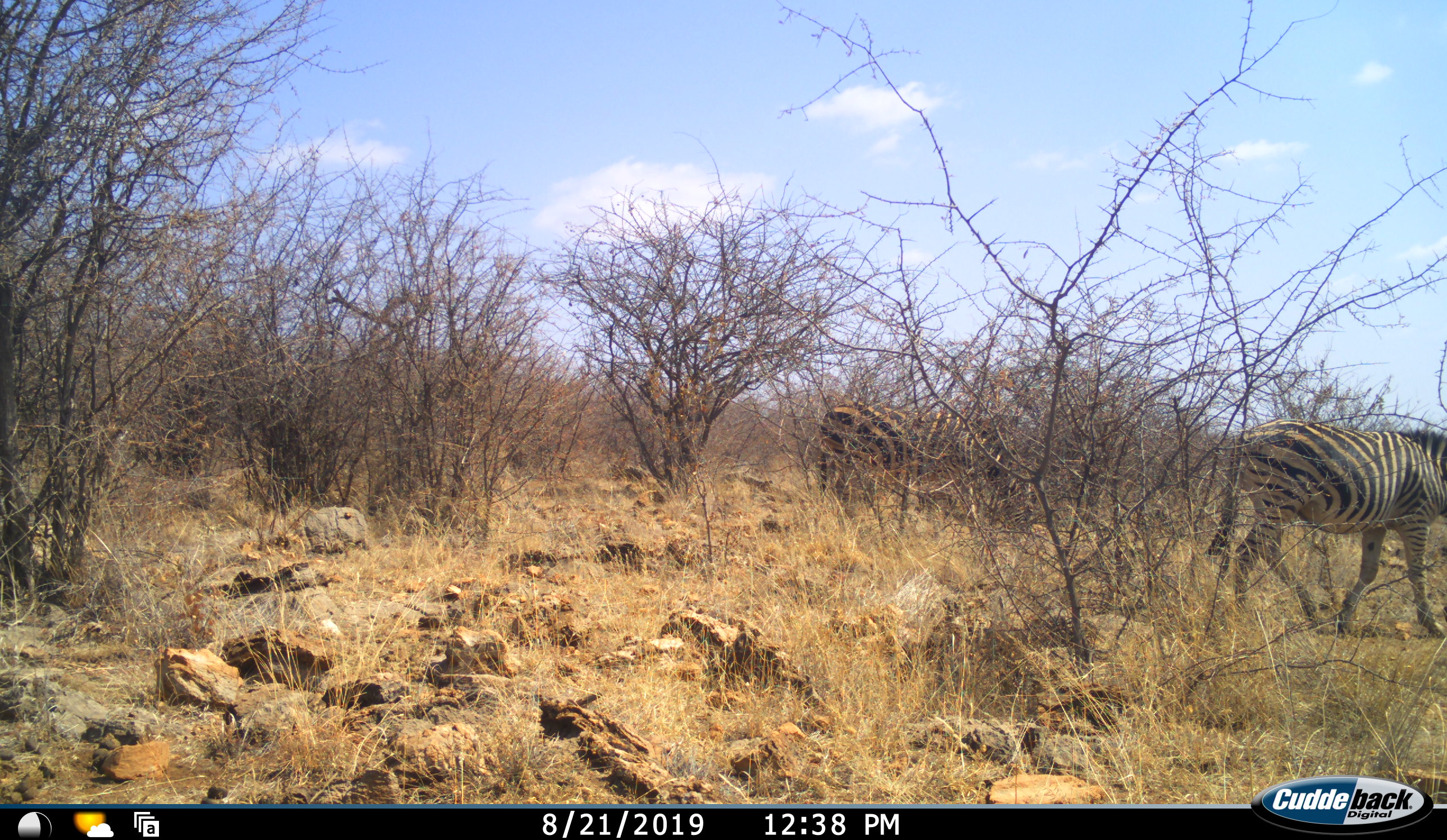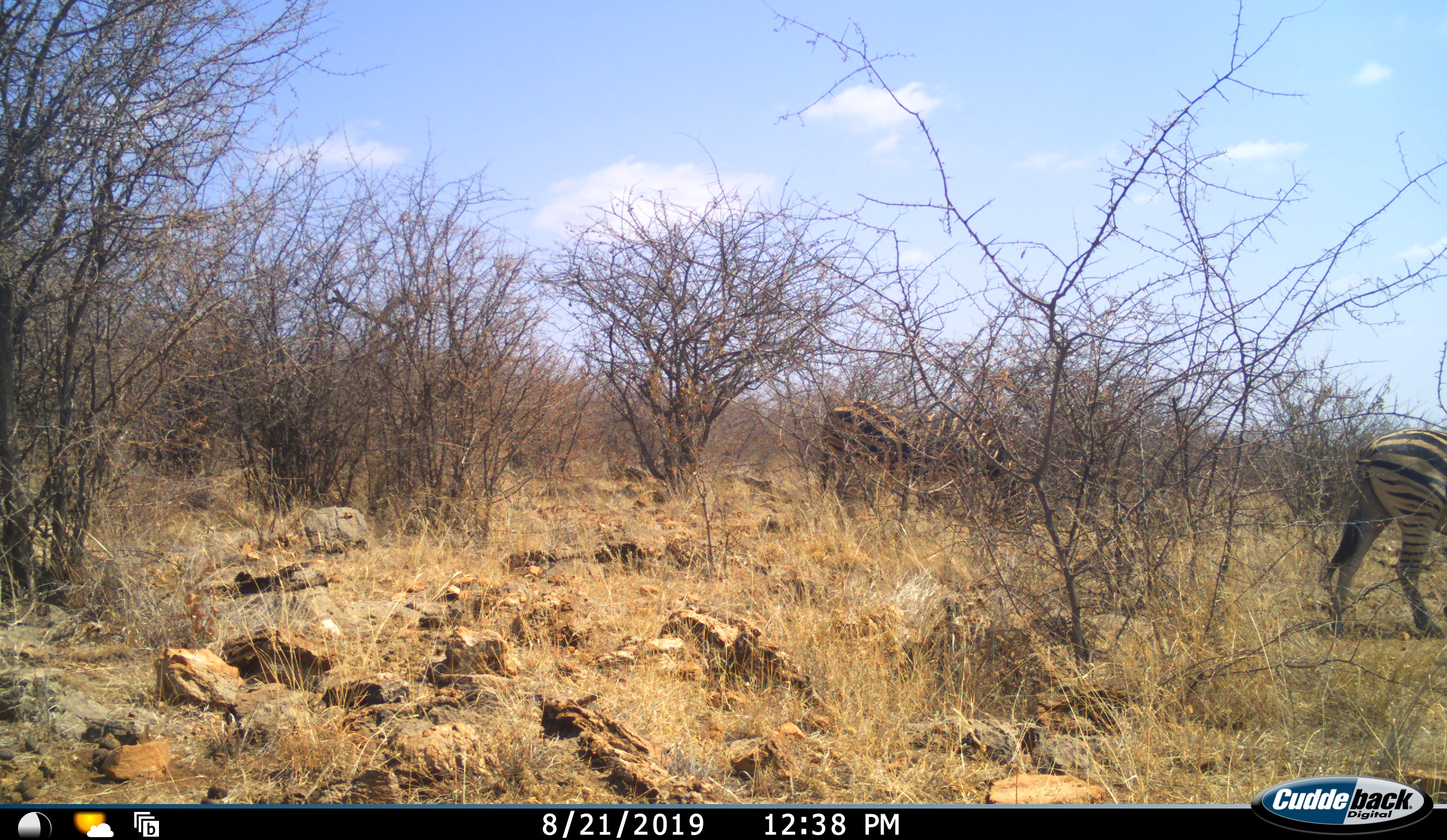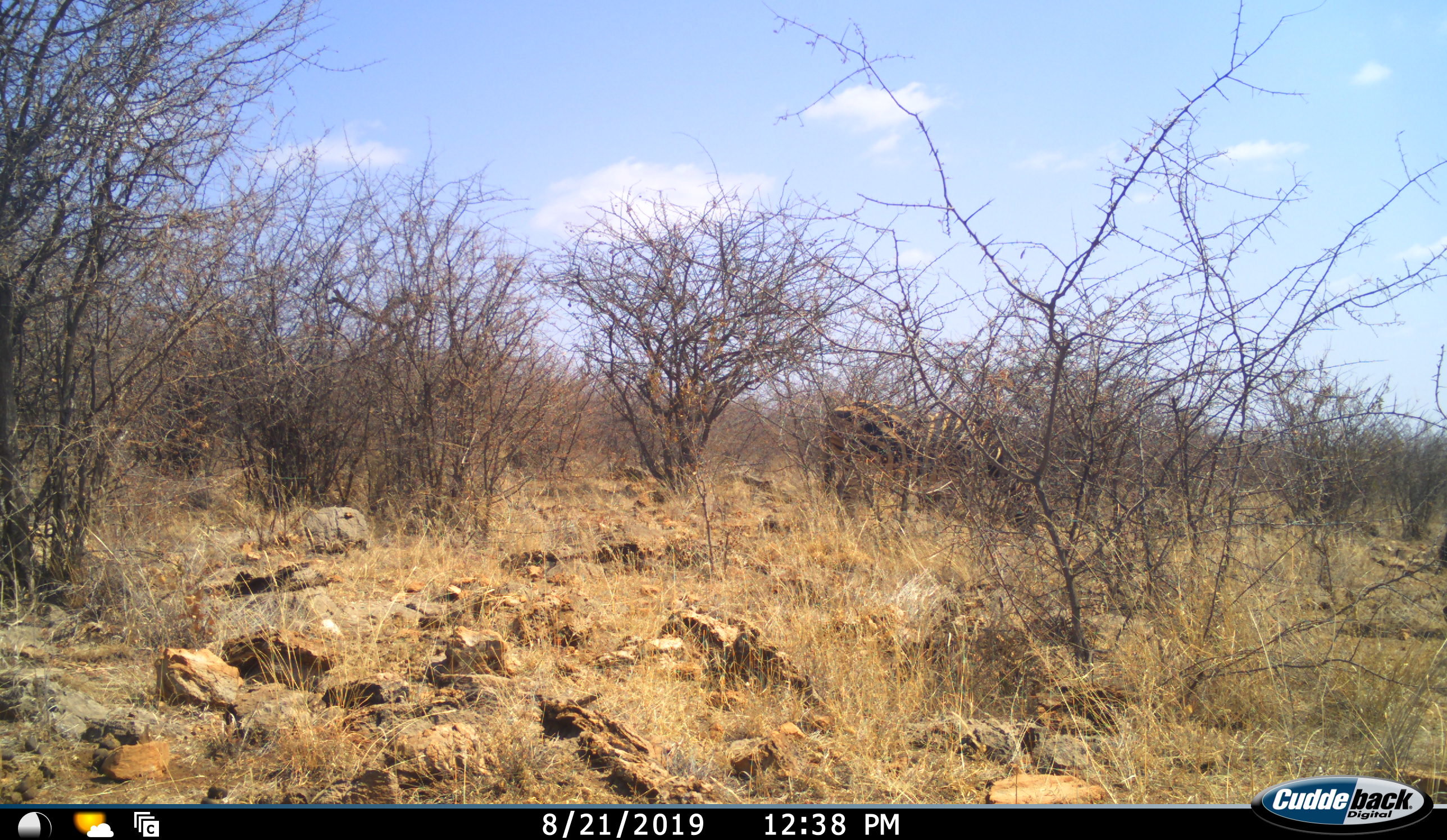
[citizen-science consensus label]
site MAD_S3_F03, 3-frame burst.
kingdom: Animalia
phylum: Chordata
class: Mammalia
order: Perissodactyla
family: Equidae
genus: Equus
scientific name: Equus quagga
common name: plains zebra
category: zebraplains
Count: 2.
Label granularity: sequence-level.